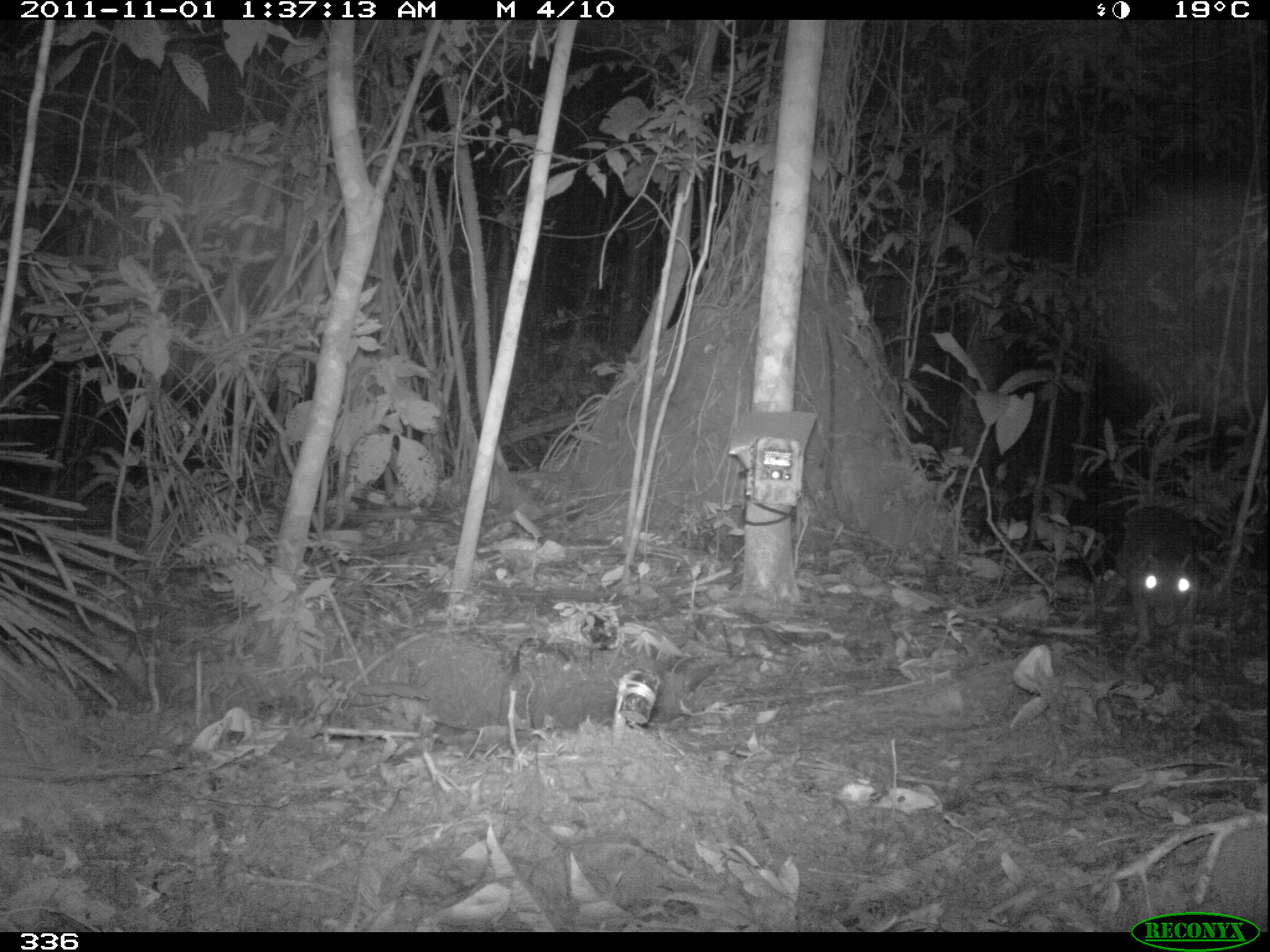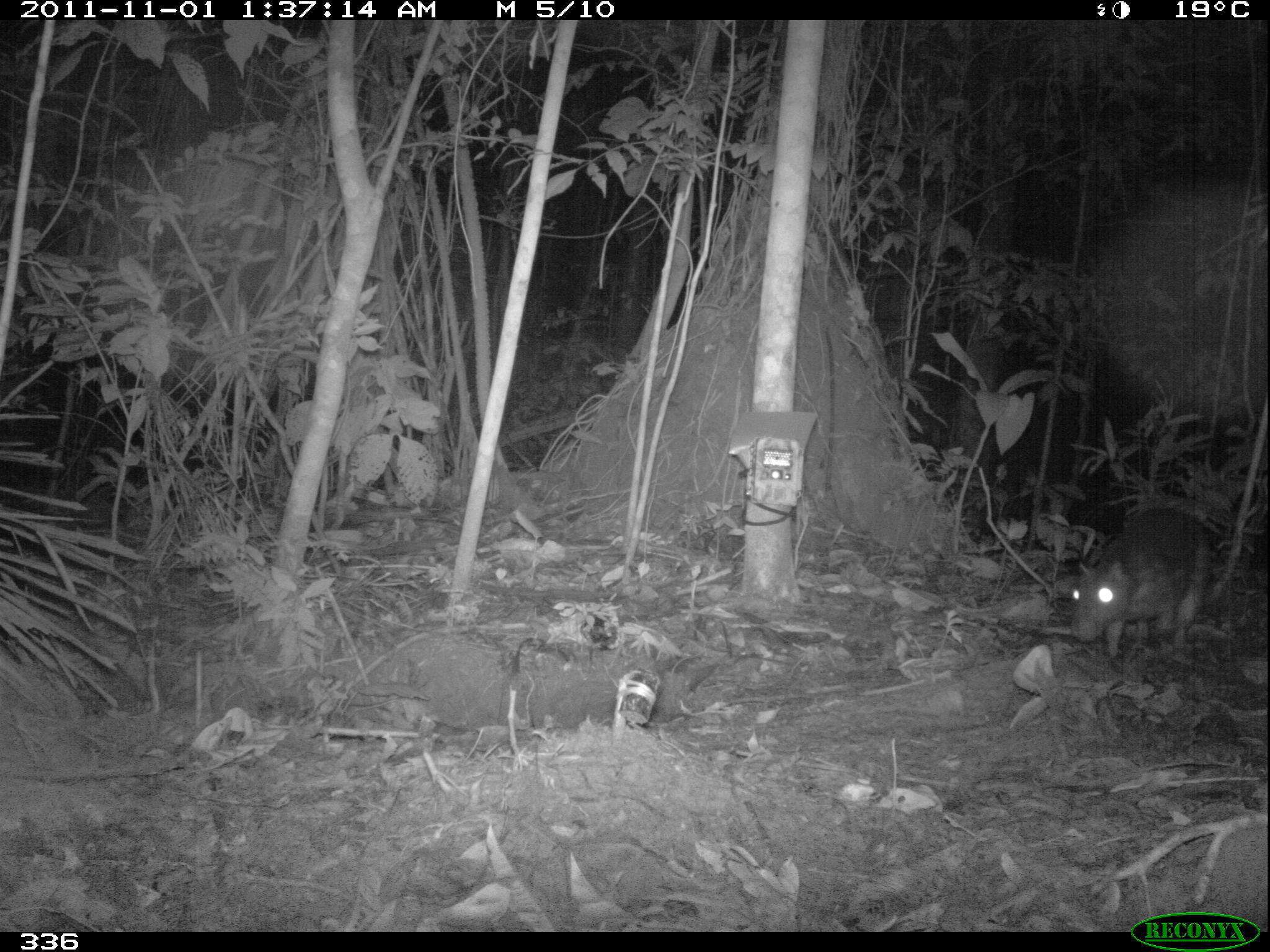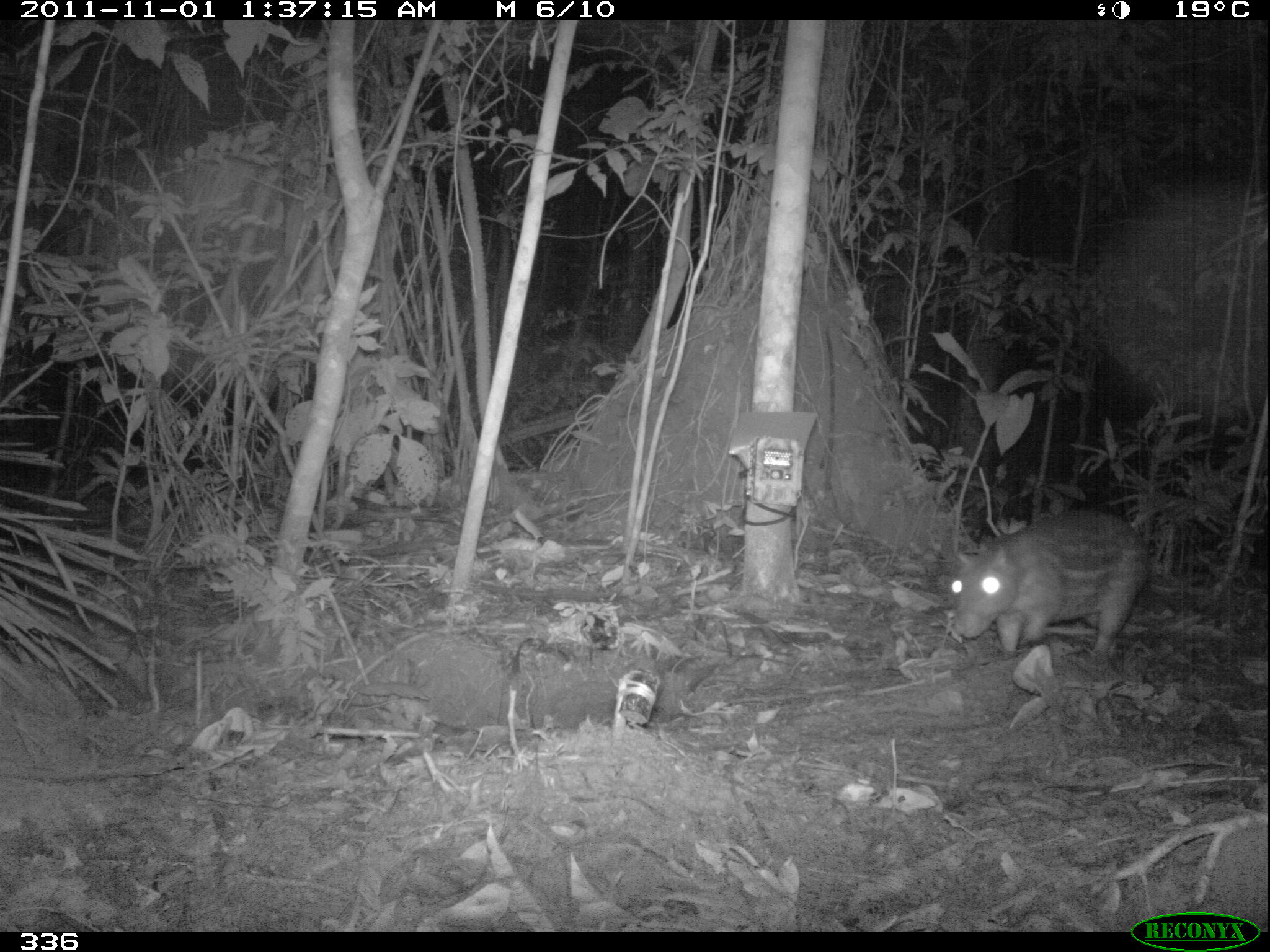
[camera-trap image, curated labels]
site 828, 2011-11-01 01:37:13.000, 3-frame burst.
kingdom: Animalia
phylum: Chordata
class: Mammalia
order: Rodentia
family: Cuniculidae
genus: Cuniculus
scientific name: Cuniculus paca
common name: spotted paca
Cuniculus paca (spotted paca).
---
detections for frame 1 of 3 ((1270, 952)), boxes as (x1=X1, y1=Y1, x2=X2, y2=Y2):
cuniculus paca: (x1=1118, y1=507, x2=1195, y2=652)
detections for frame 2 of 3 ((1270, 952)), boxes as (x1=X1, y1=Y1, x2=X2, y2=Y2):
cuniculus paca: (x1=1071, y1=506, x2=1206, y2=657)